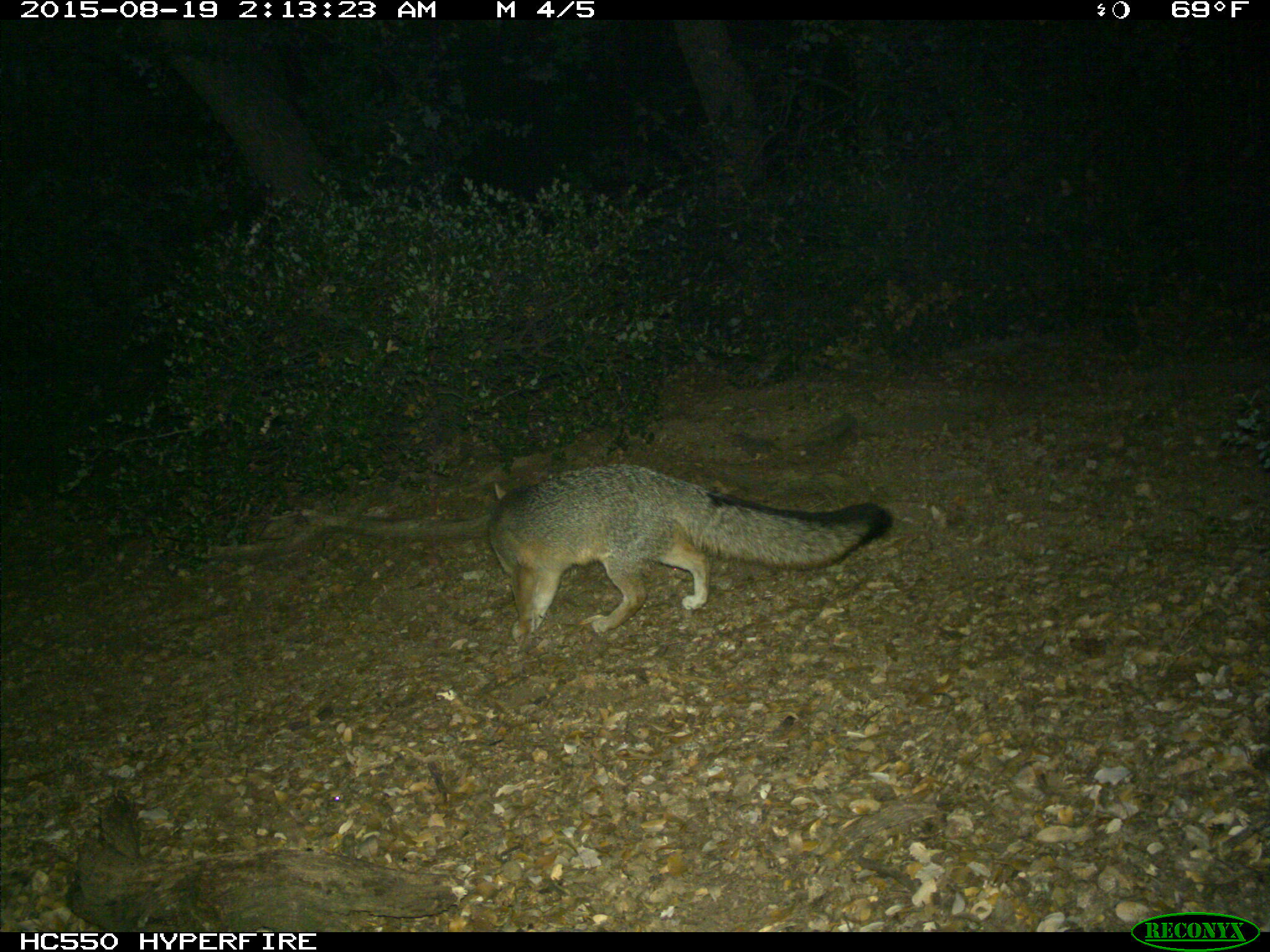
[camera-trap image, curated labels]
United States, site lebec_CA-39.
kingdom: Animalia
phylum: Chordata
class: Mammalia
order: Carnivora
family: Canidae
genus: Urocyon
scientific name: Urocyon cinereoargenteus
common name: gray fox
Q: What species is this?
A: Urocyon cinereoargenteus (gray fox).